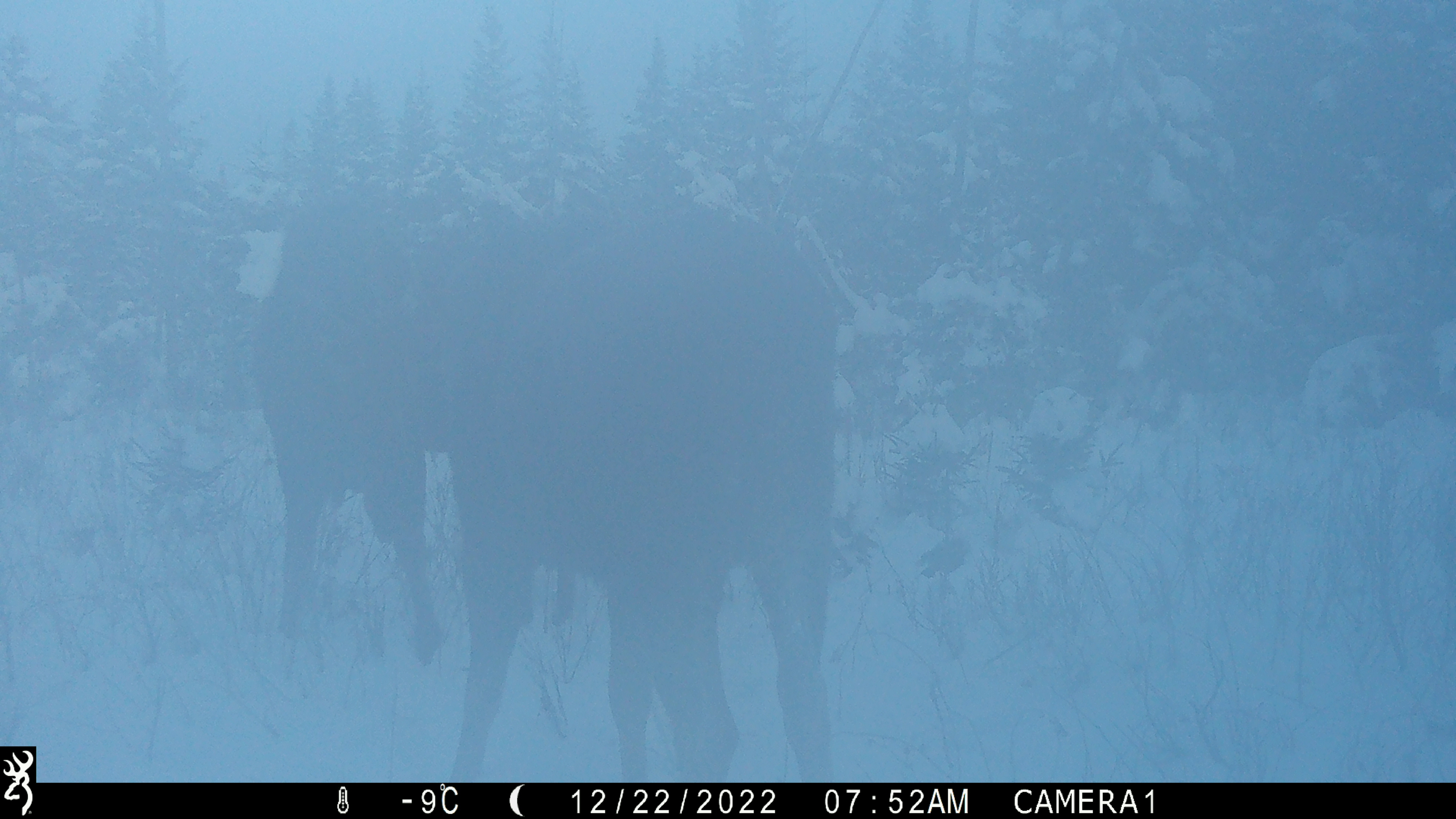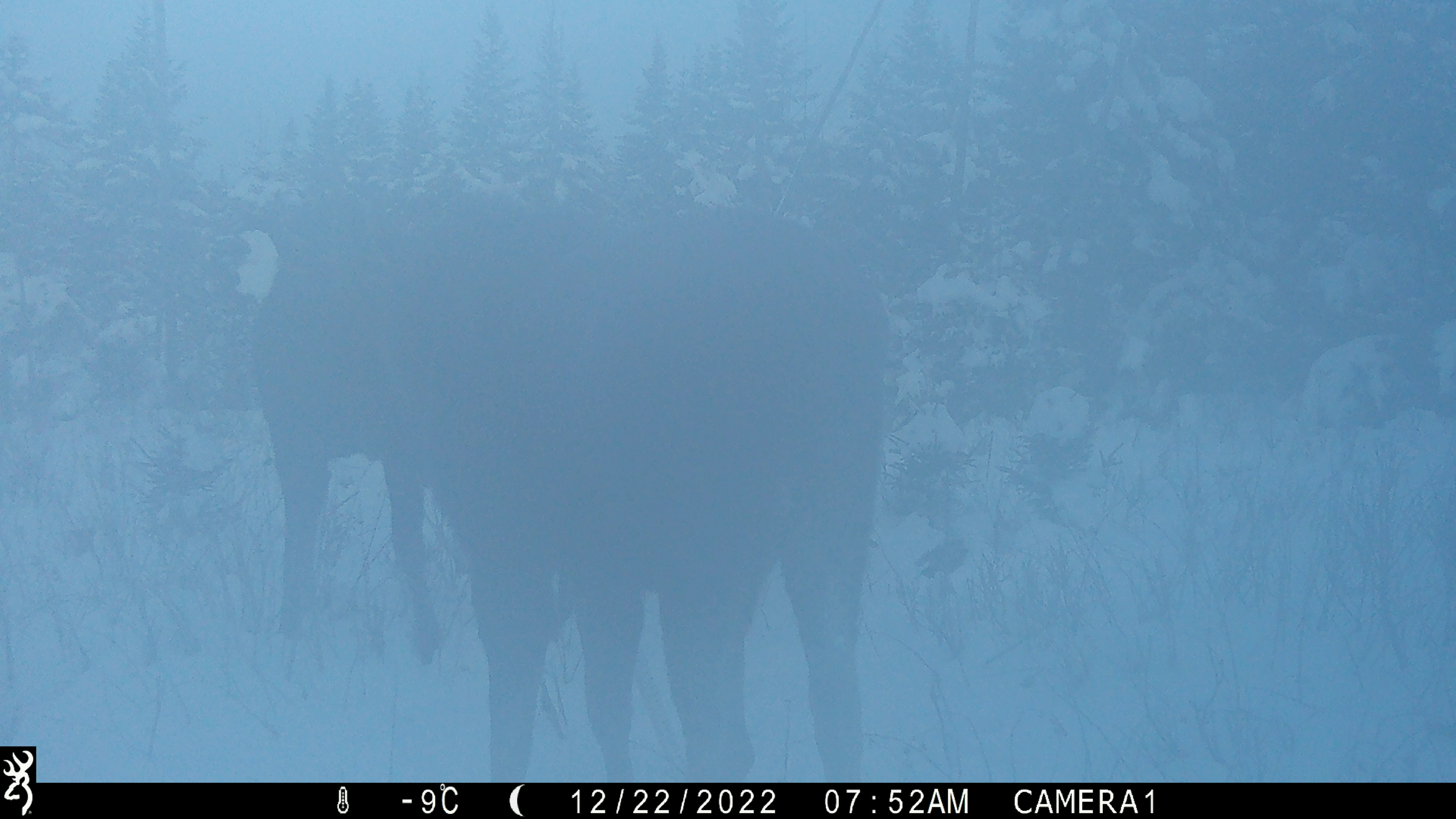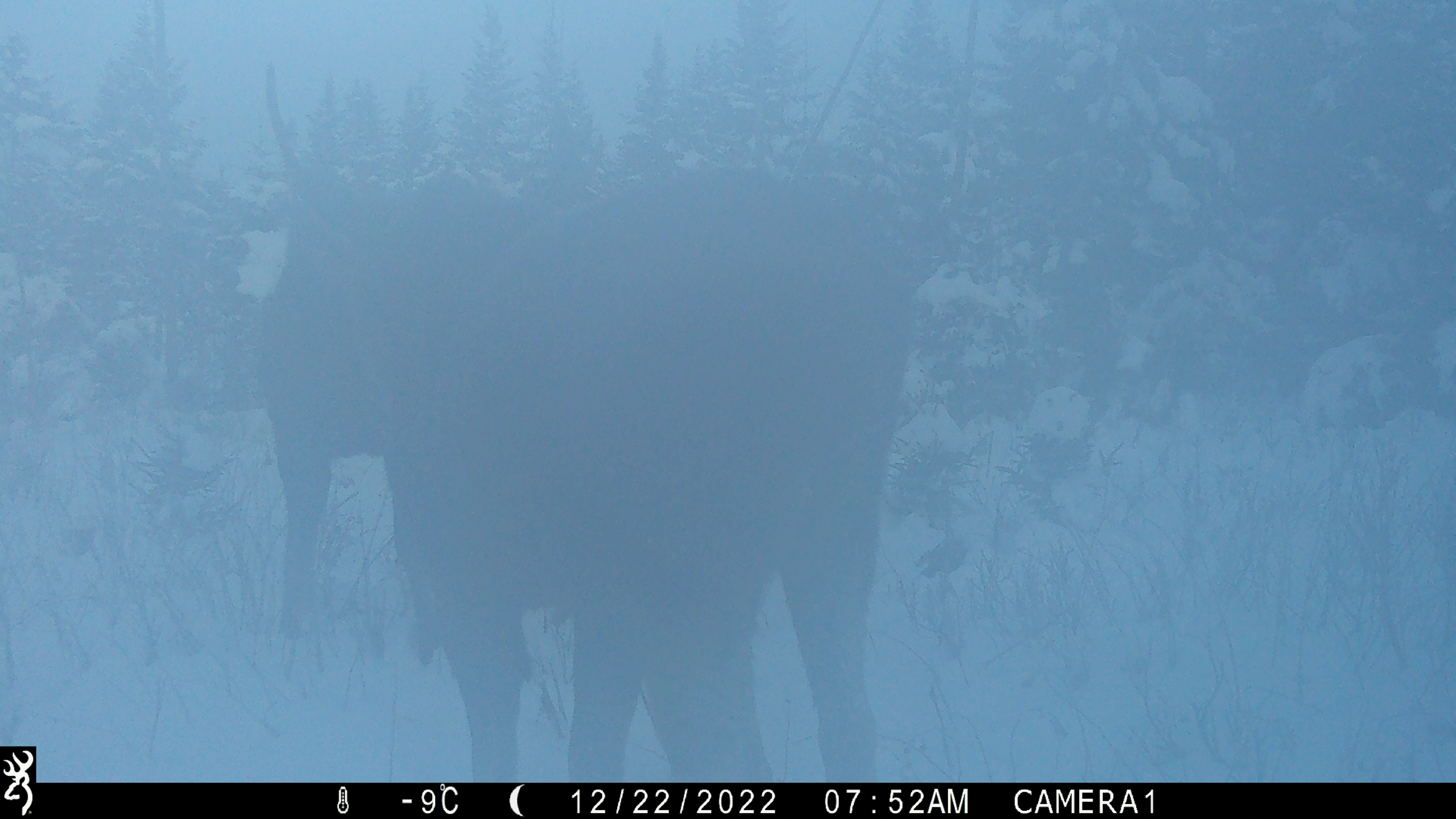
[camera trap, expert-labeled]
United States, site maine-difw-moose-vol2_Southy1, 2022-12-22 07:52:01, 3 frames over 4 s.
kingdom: Animalia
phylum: Chordata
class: Mammalia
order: Artiodactyla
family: Cervidae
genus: Alces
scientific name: Alces alces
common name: moose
Moose (Alces alces).